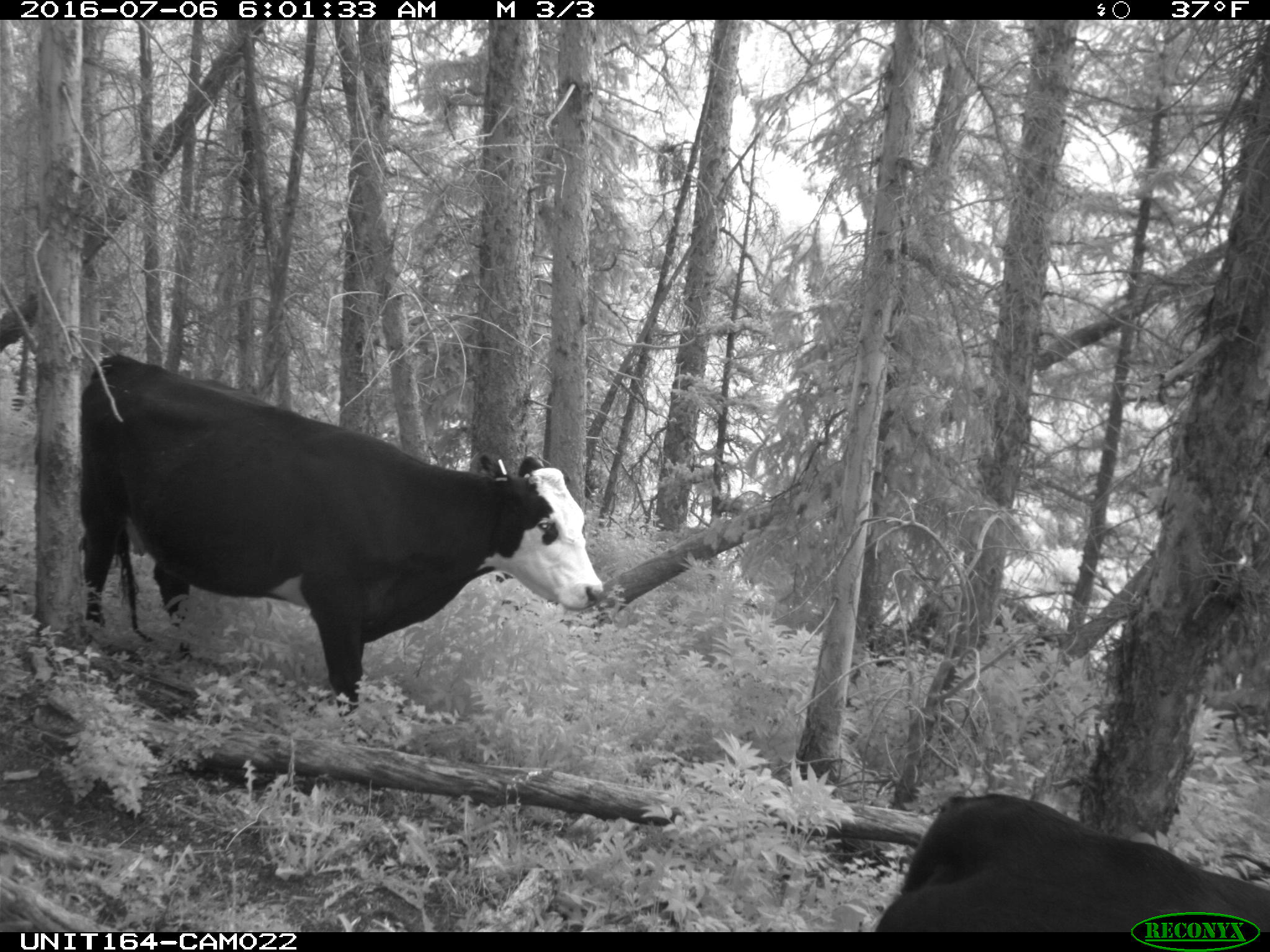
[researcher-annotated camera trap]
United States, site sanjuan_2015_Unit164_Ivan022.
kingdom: Animalia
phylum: Chordata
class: Mammalia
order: Artiodactyla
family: Bovidae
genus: Bos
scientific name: Bos taurus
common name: domestic cow